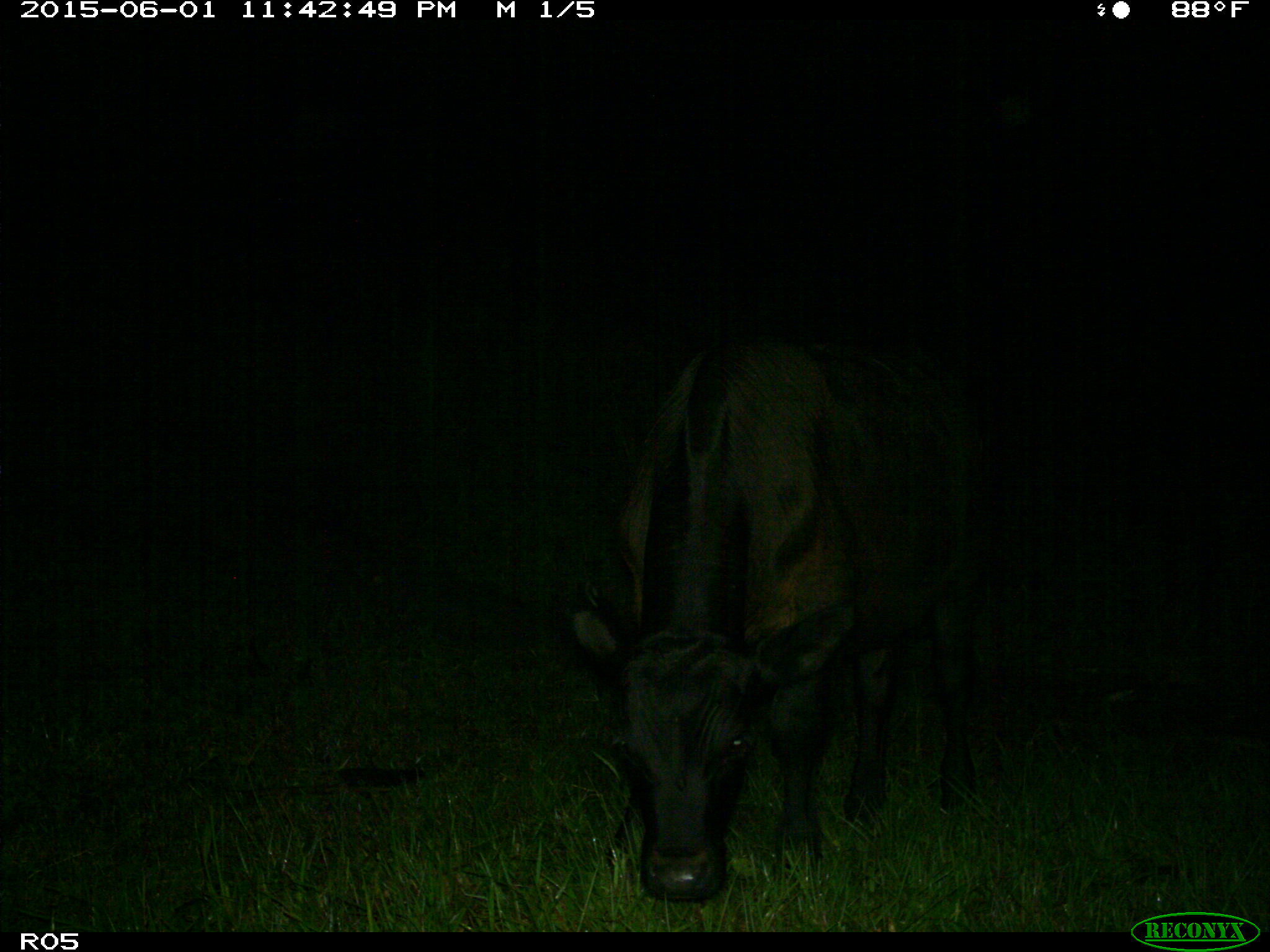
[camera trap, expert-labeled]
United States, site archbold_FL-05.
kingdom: Animalia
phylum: Chordata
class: Mammalia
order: Artiodactyla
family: Bovidae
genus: Bos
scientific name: Bos taurus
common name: domestic cow